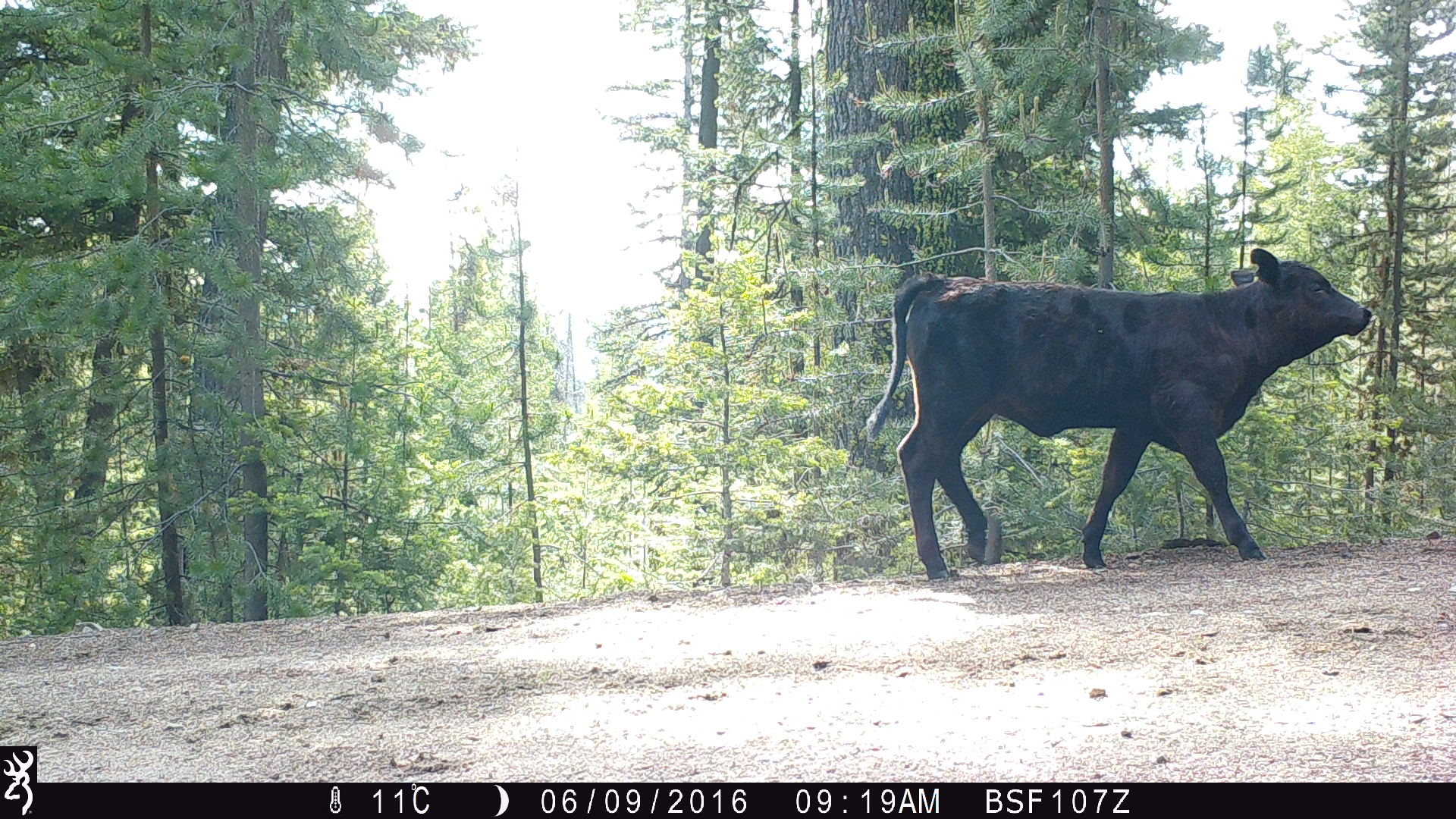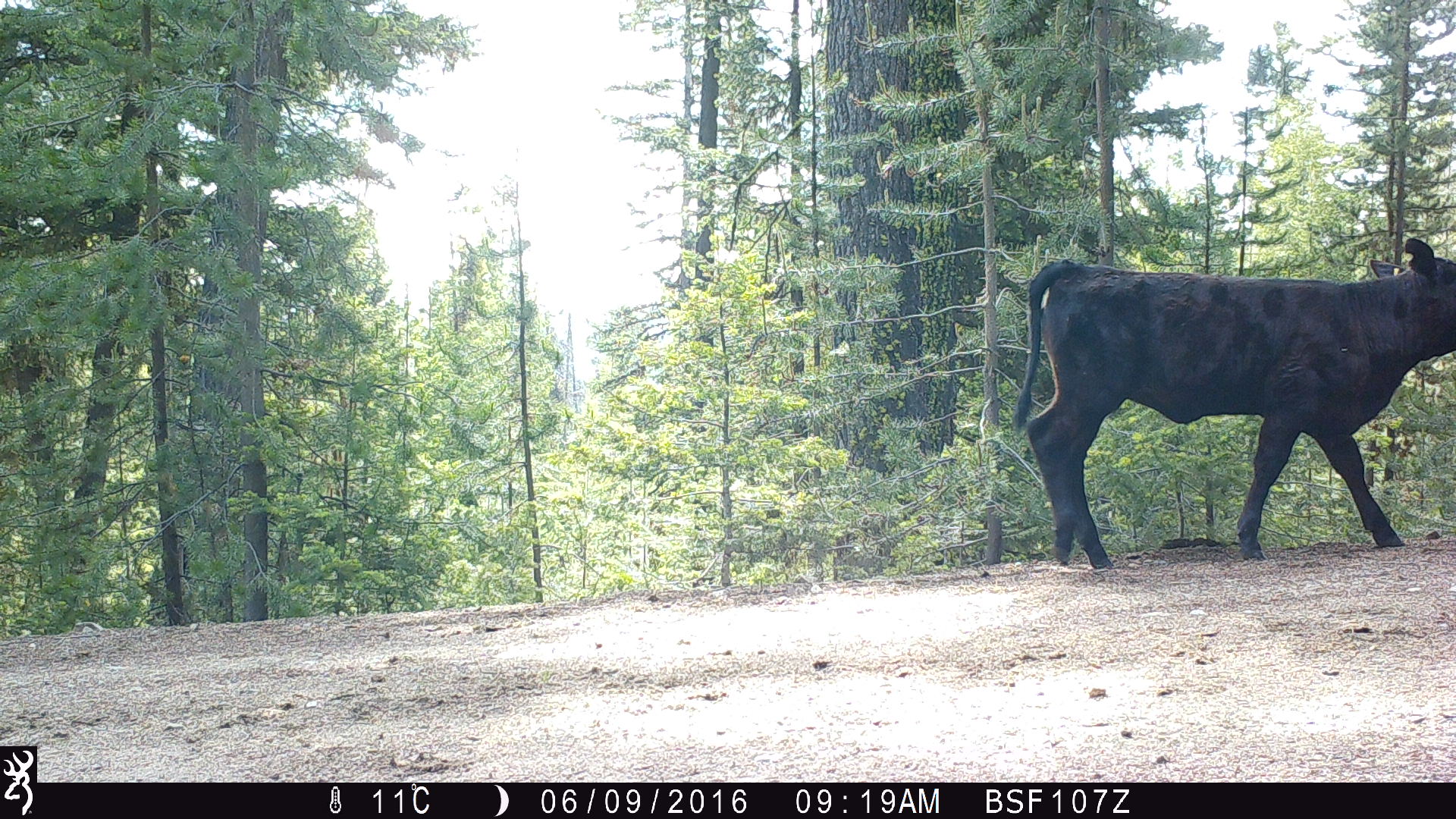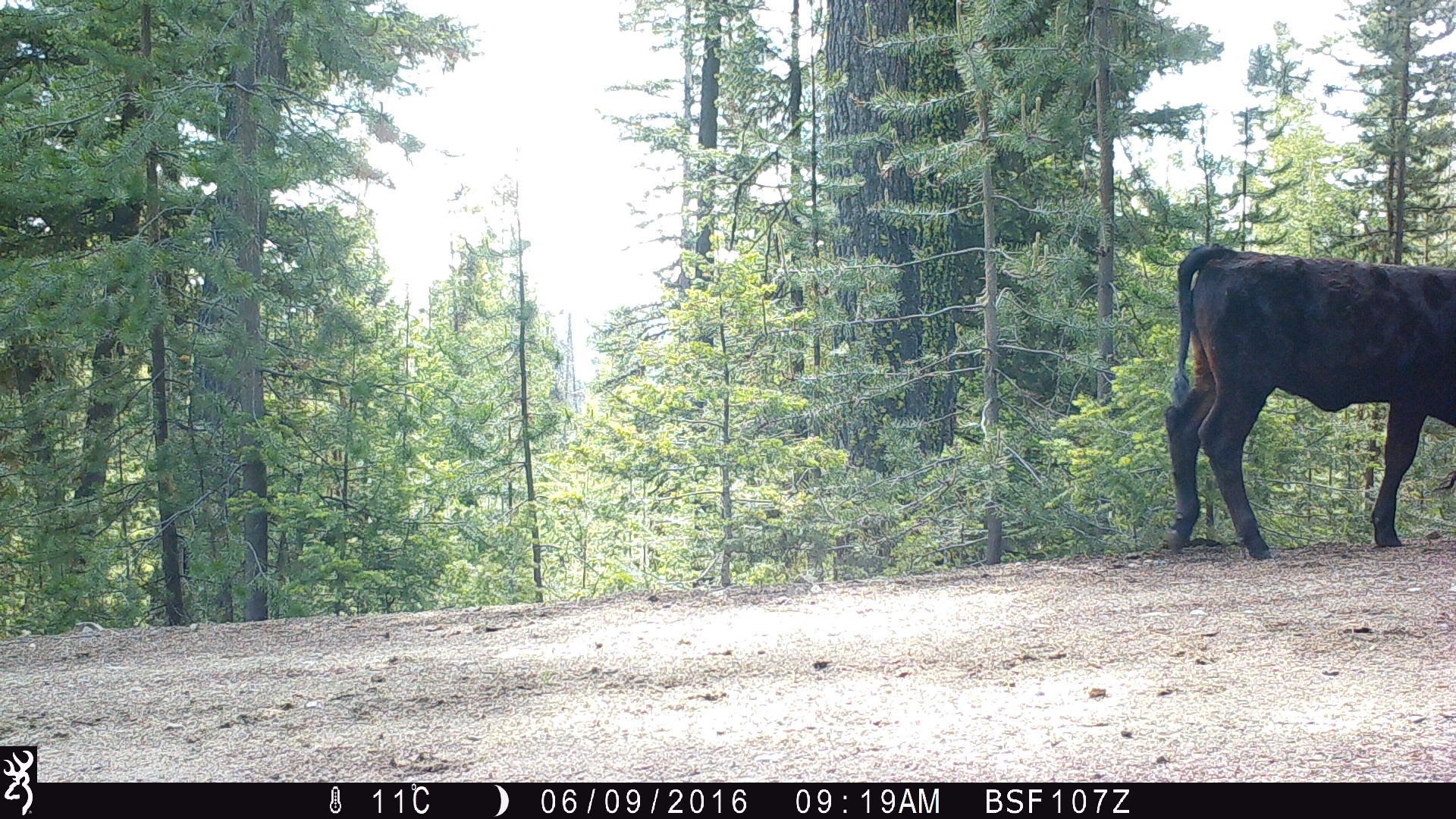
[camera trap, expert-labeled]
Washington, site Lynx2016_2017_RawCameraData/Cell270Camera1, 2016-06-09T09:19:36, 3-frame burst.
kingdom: Animalia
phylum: Chordata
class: Mammalia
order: Artiodactyla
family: Bovidae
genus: Bos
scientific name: Bos taurus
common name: domestic cattle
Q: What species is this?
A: Domestic cattle (Bos taurus).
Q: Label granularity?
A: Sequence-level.